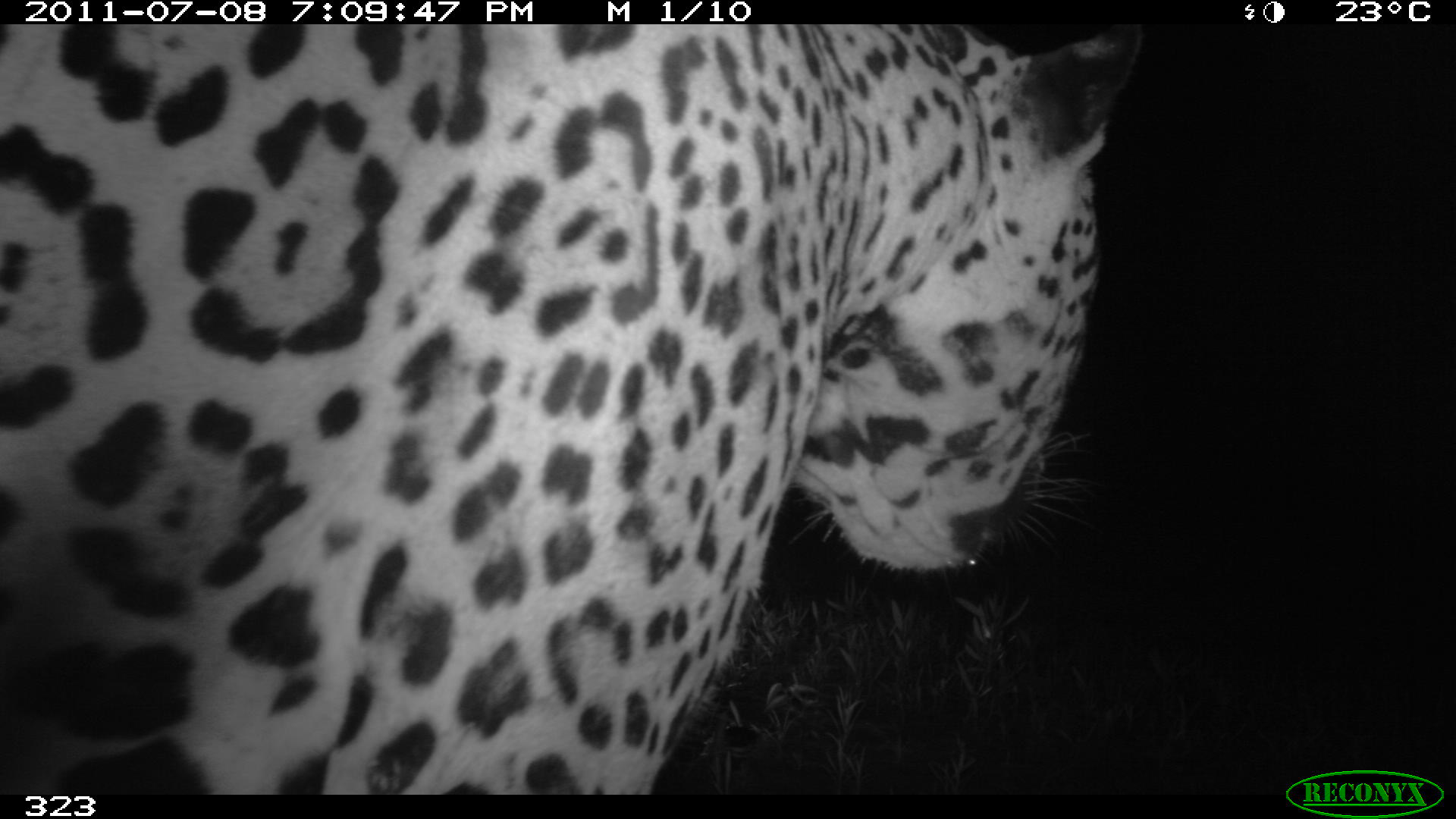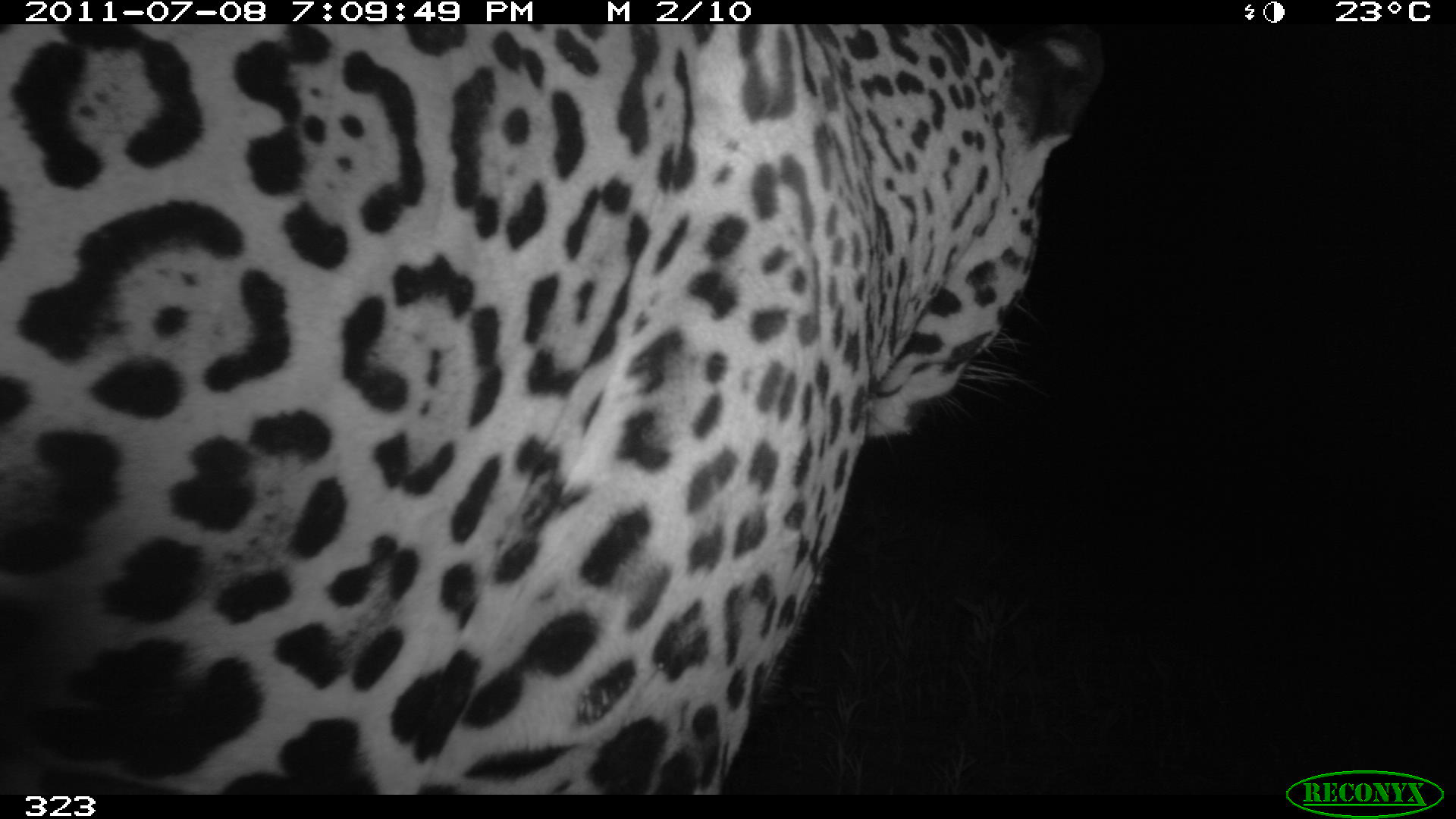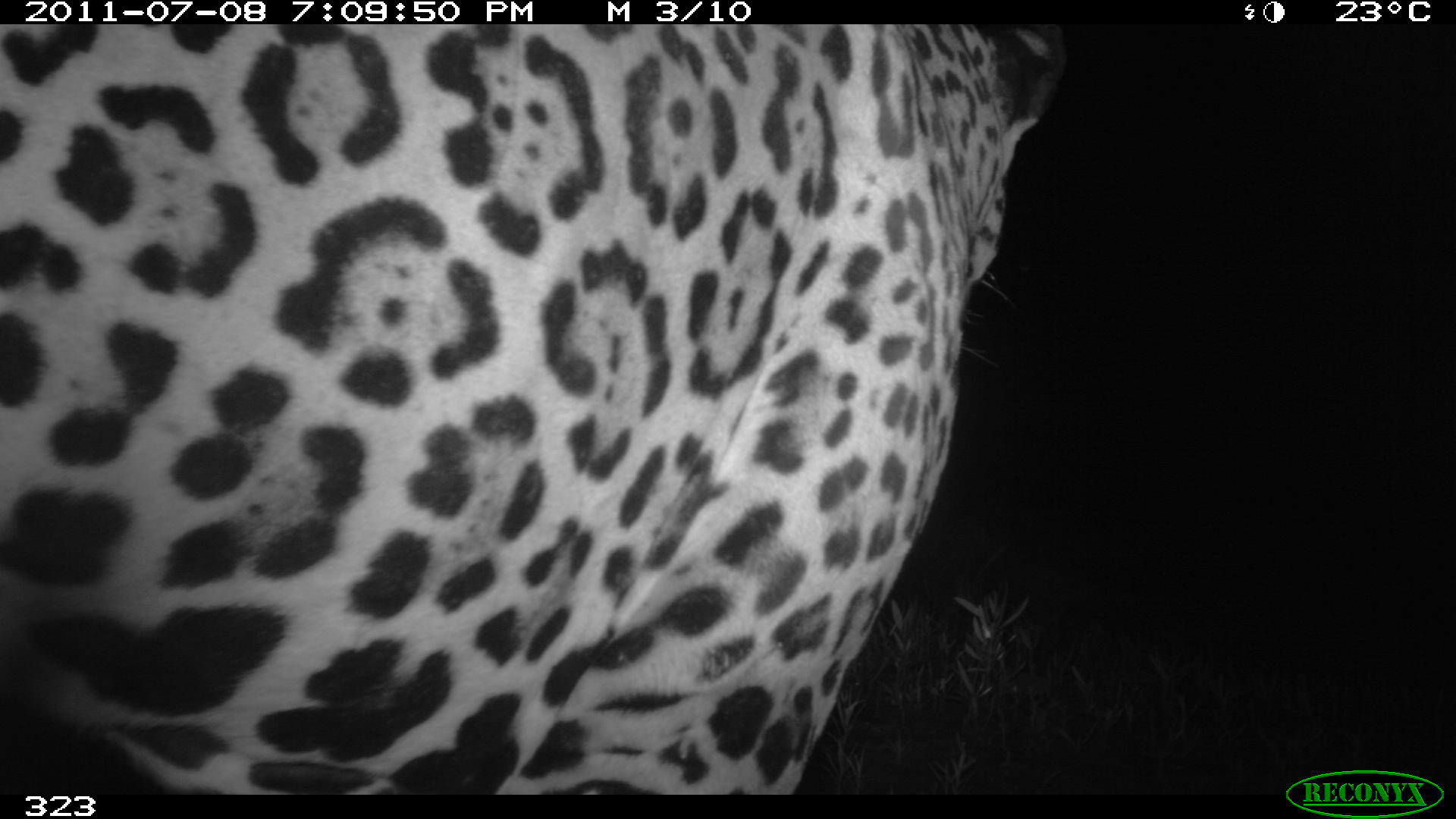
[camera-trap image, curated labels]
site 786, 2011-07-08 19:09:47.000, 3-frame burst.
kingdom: Animalia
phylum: Chordata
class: Mammalia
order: Carnivora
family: Felidae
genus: Panthera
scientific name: Panthera onca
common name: jaguar